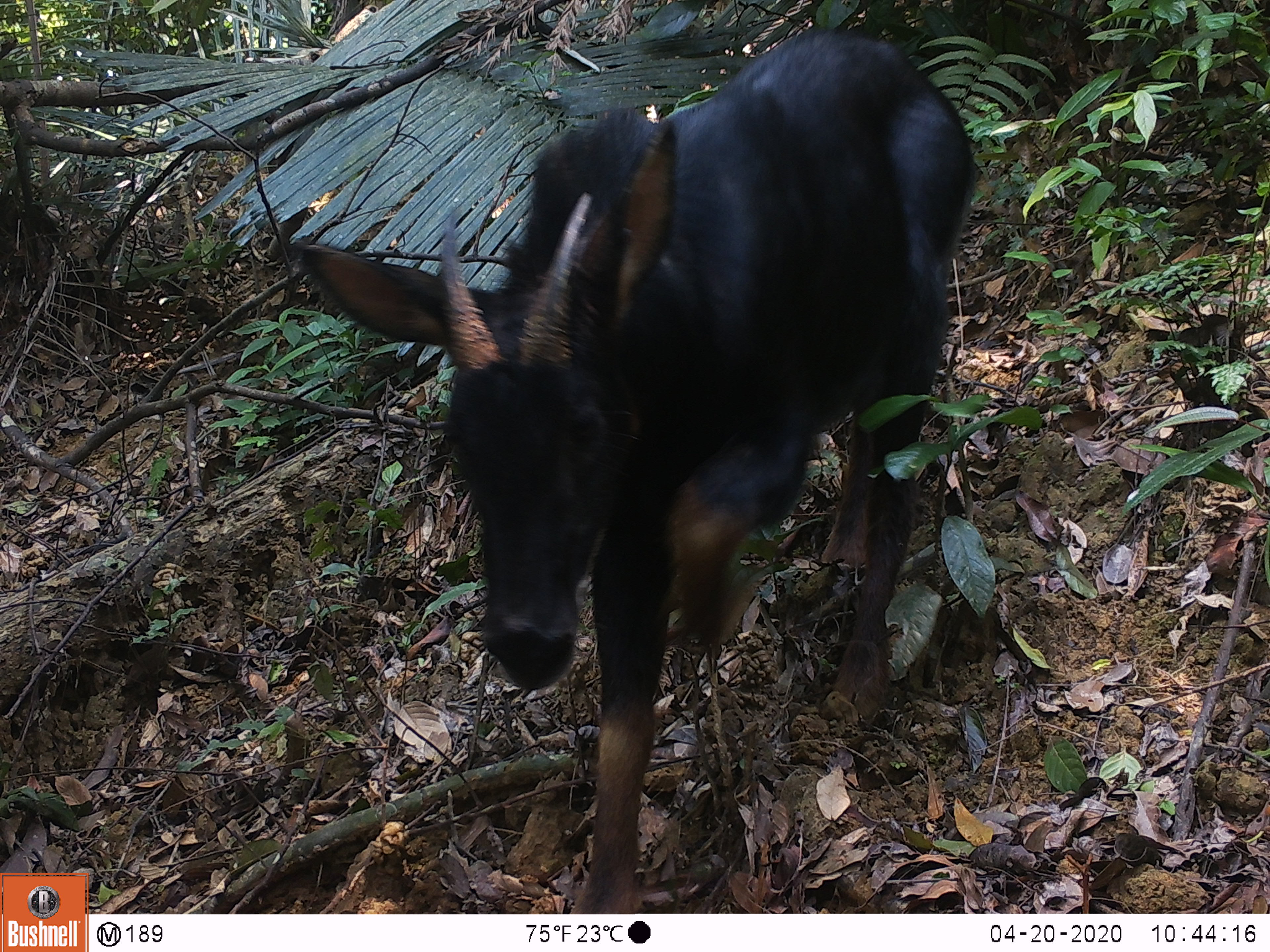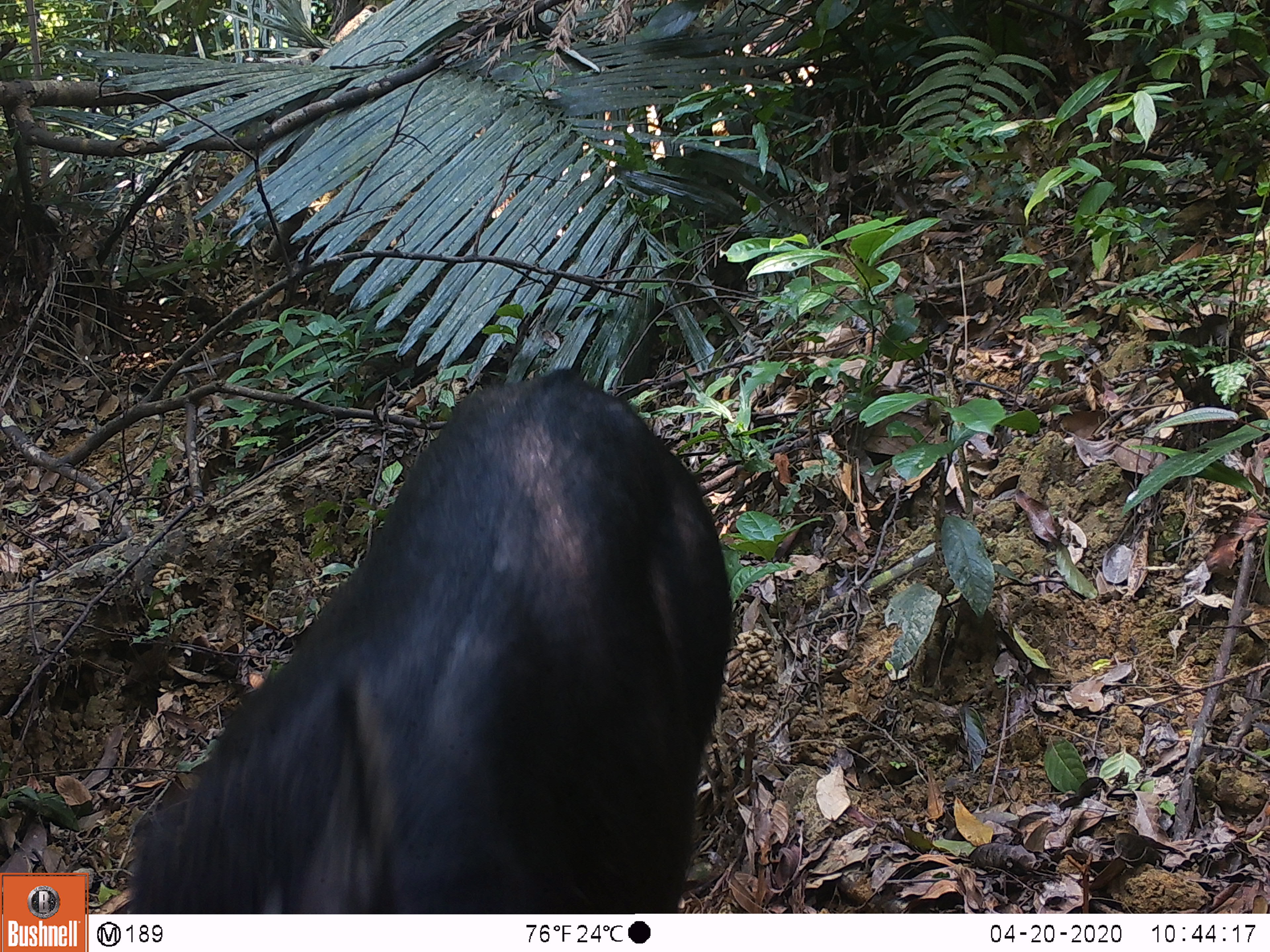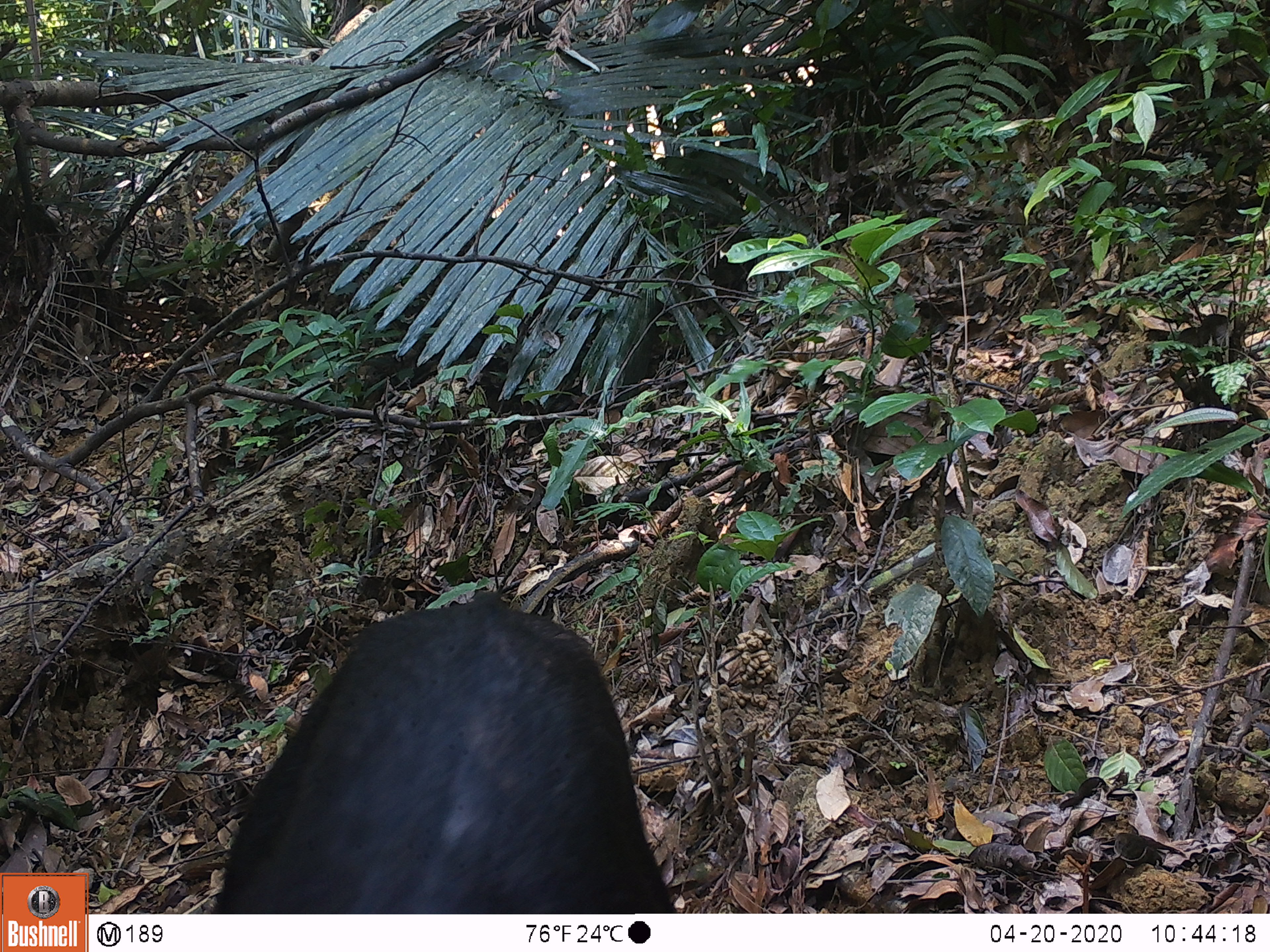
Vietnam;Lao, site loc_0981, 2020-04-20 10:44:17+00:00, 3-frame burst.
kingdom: Animalia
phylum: Chordata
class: Mammalia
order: Artiodactyla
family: Bovidae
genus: Capricornis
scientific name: Capricornis sumatraensis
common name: chinese serow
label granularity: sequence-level